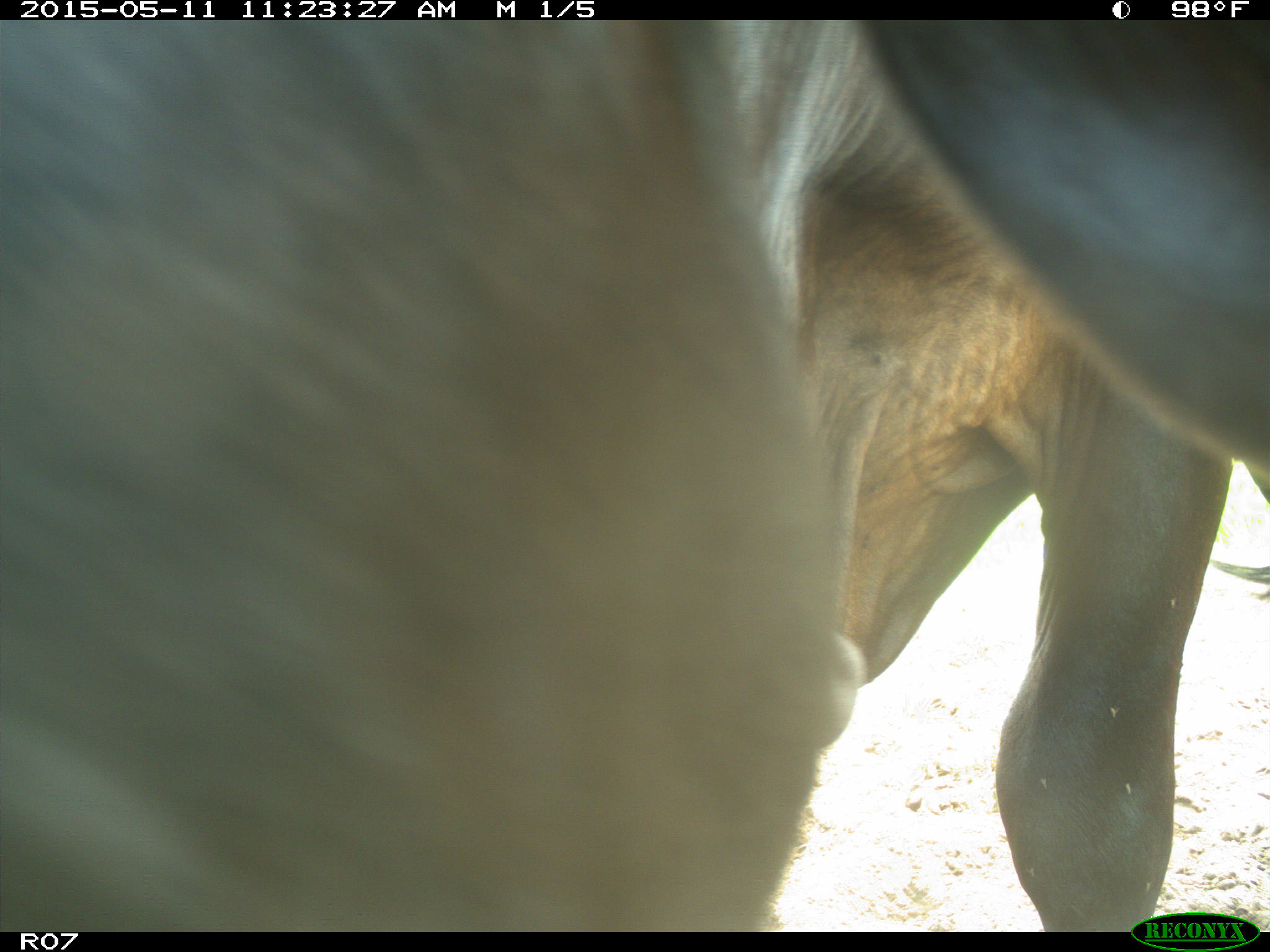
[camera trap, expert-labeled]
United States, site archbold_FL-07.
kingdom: Animalia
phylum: Chordata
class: Mammalia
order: Artiodactyla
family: Bovidae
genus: Bos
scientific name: Bos taurus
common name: domestic cow